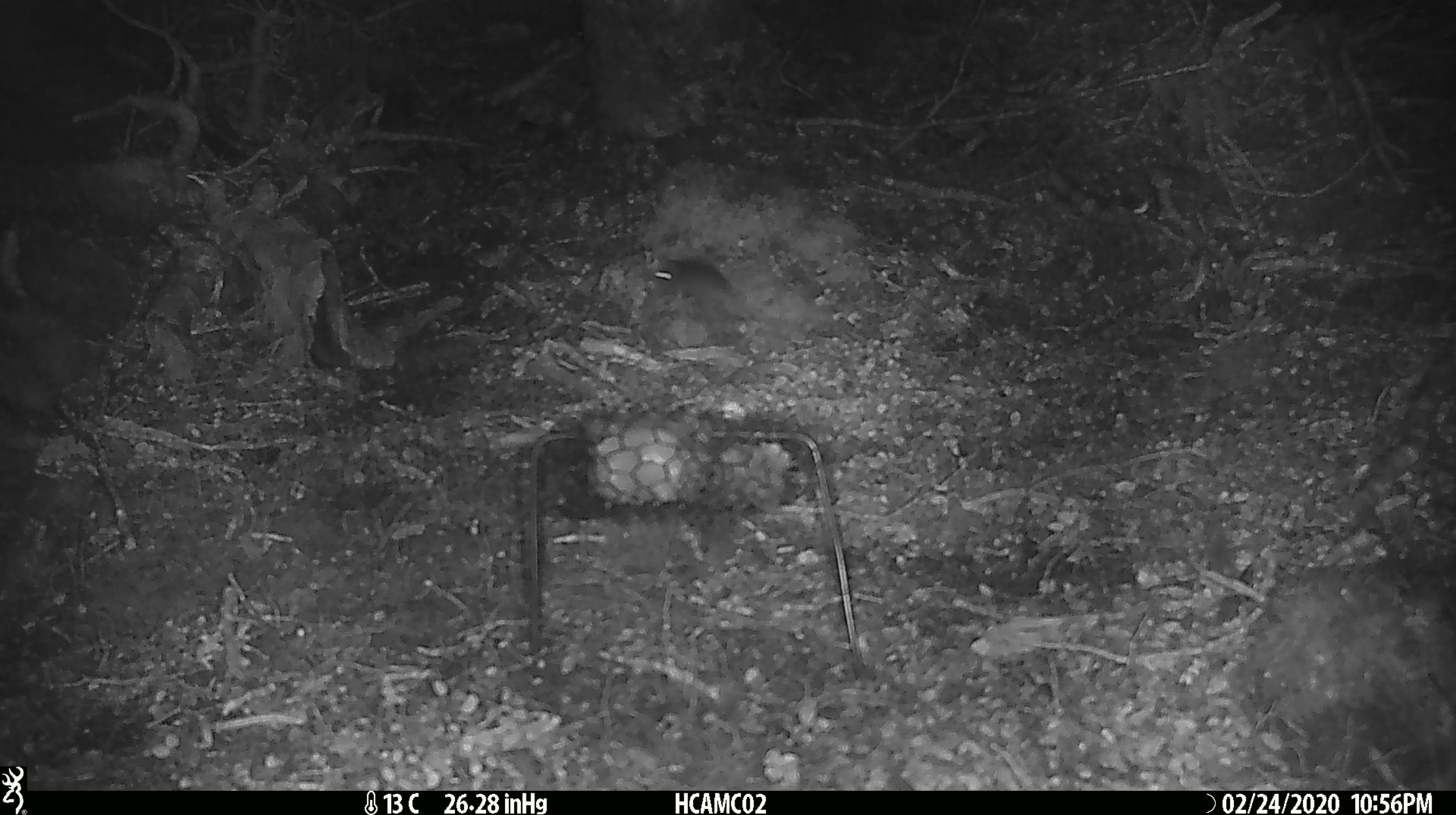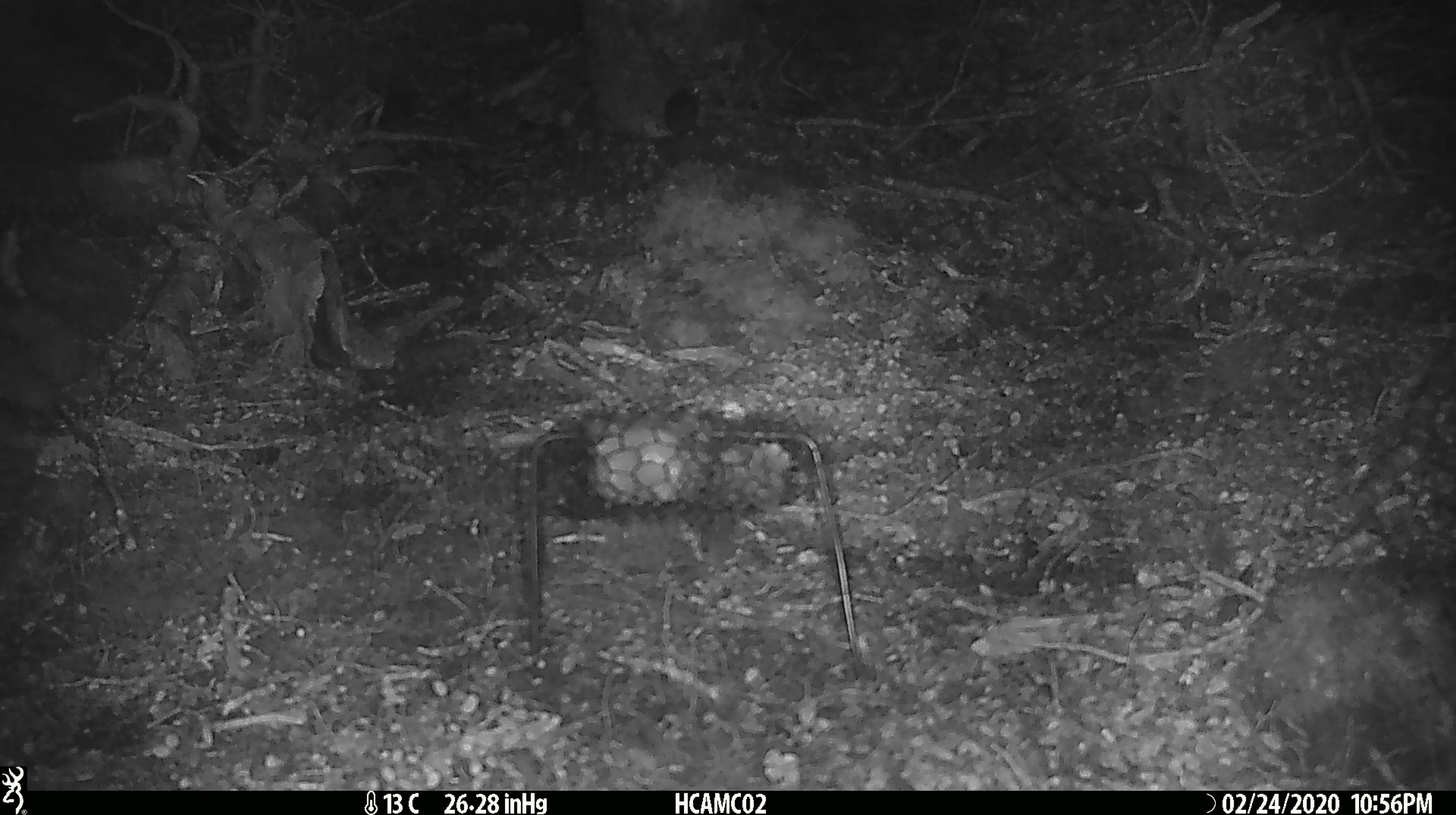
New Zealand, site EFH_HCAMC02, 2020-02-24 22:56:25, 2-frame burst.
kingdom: Animalia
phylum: Chordata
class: Mammalia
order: Rodentia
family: Muridae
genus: Mus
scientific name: Mus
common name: mouse